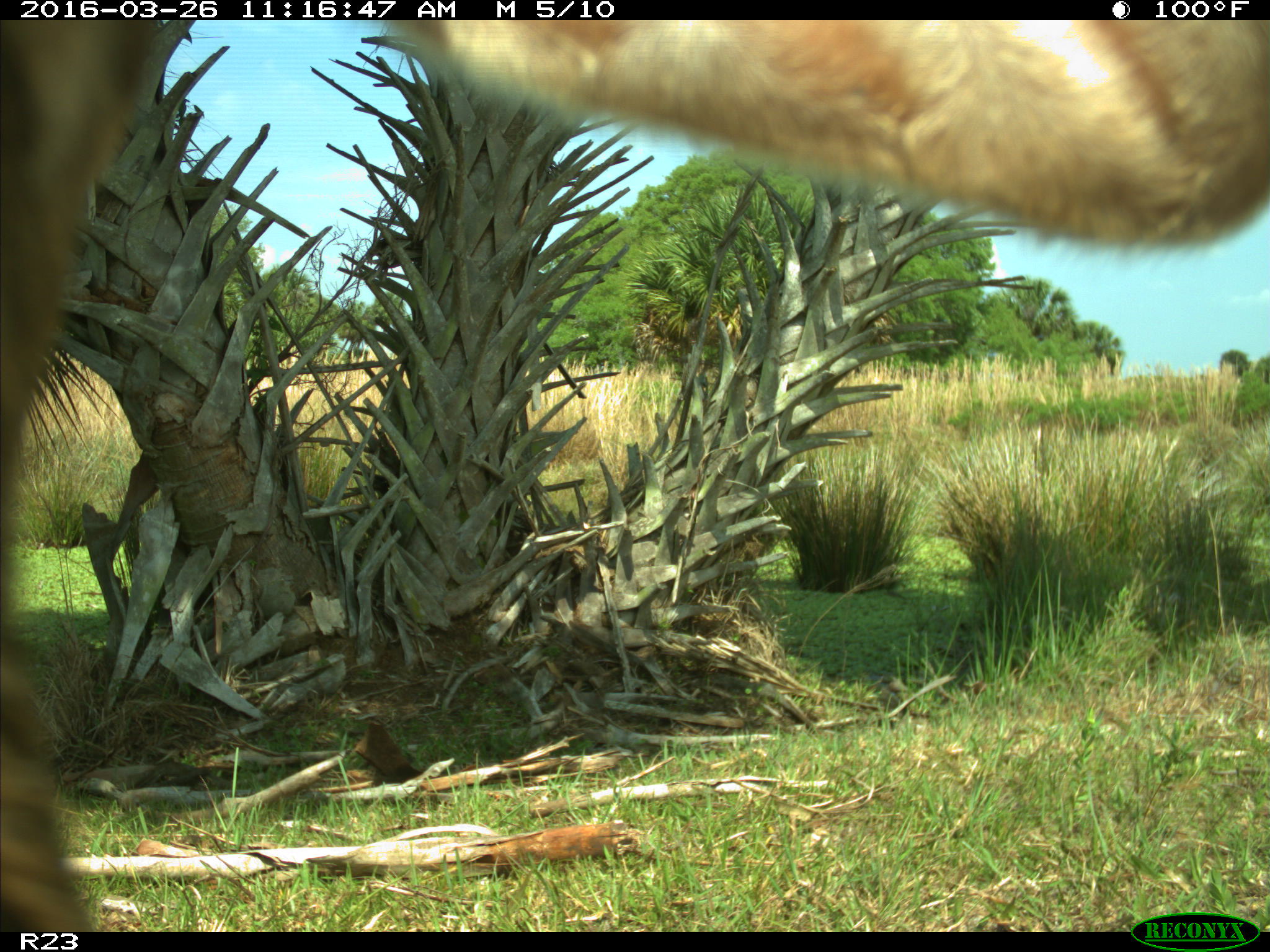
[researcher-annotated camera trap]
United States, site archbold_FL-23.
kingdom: Animalia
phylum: Chordata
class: Mammalia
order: Artiodactyla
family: Bovidae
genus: Bos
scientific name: Bos taurus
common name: domestic cow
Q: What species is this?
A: Bos taurus (domestic cow).